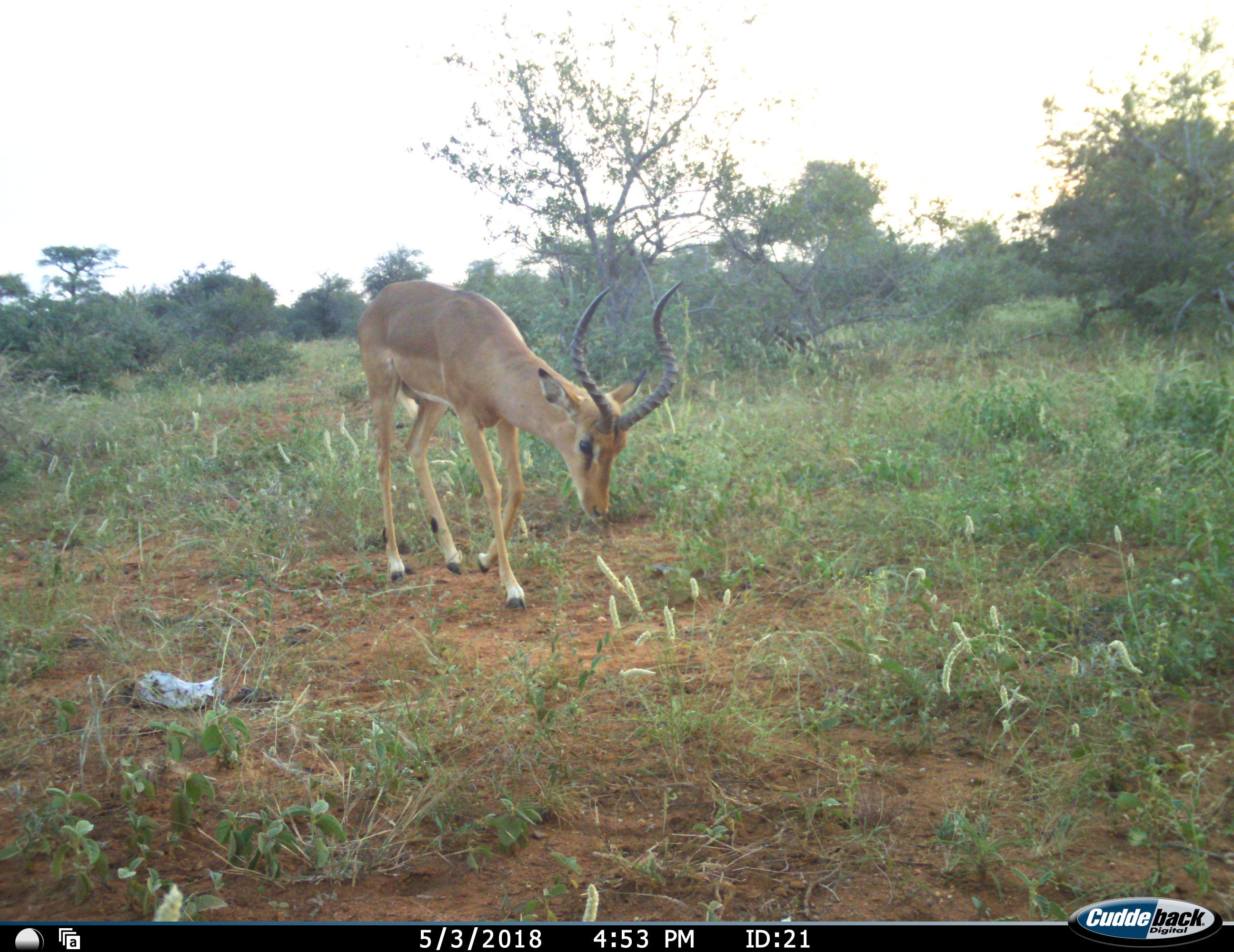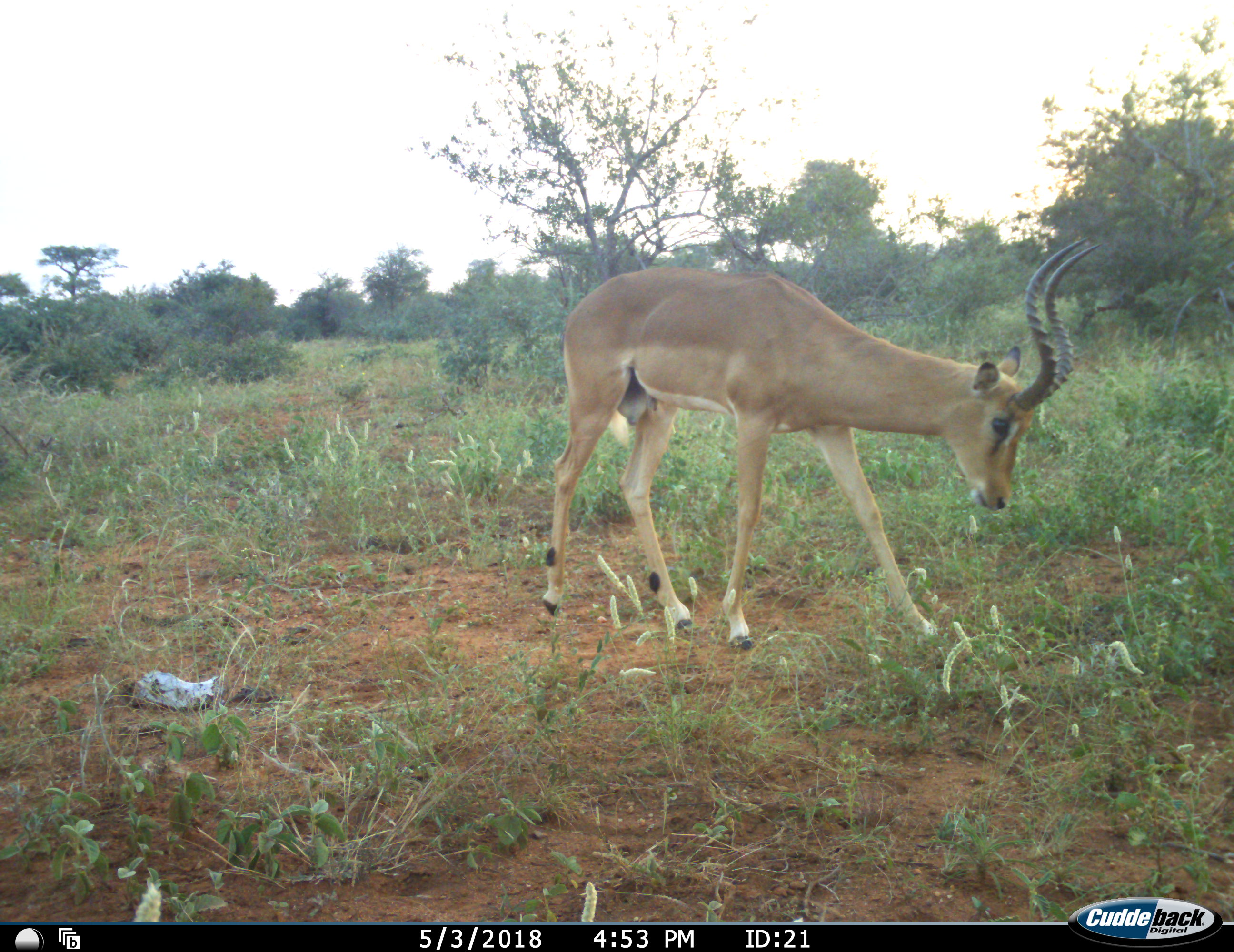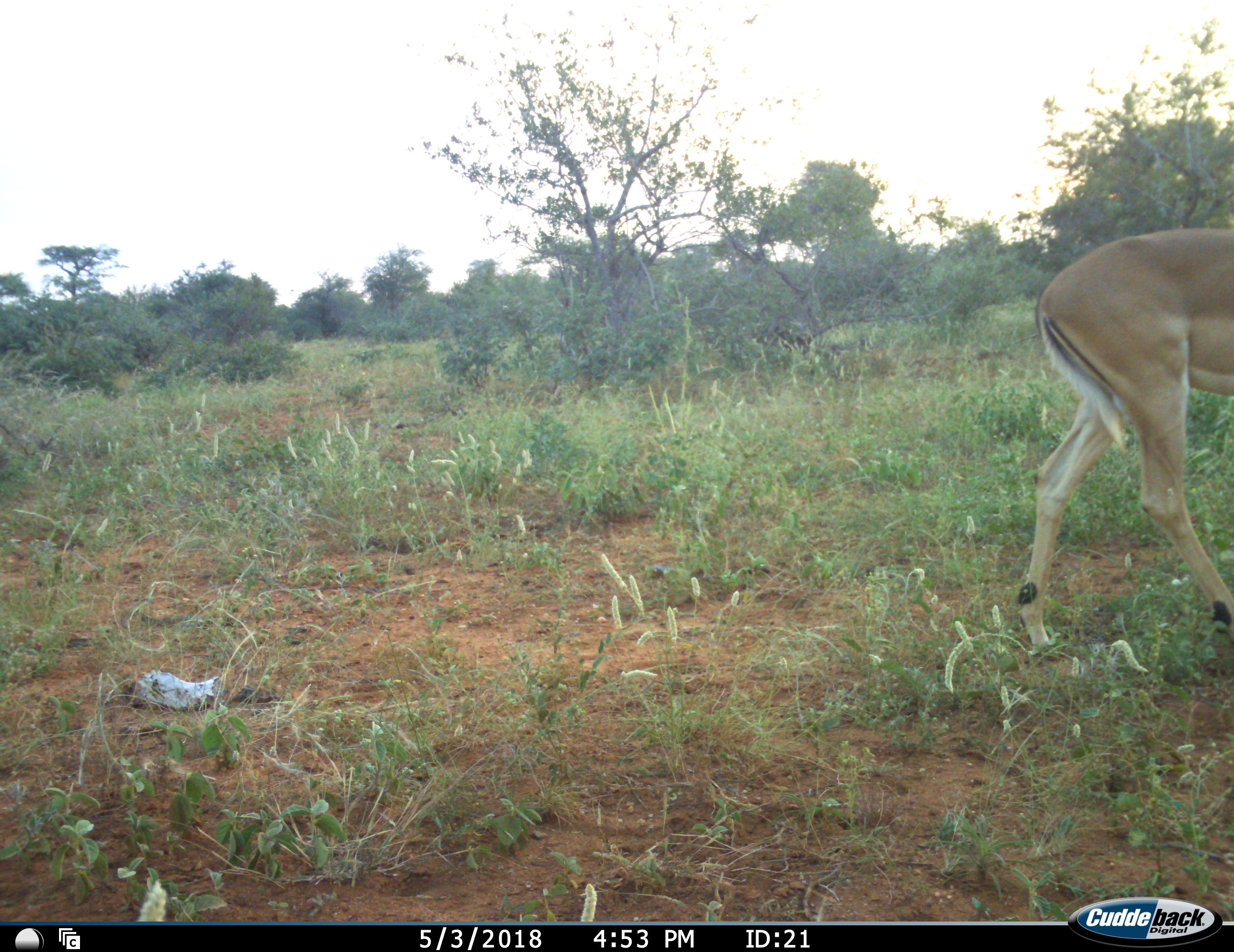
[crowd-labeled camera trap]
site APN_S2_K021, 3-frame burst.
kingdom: Animalia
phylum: Chordata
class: Mammalia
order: Artiodactyla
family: Bovidae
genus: Aepyceros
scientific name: Aepyceros melampus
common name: impala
Impala (Aepyceros melampus), count 1. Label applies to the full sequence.